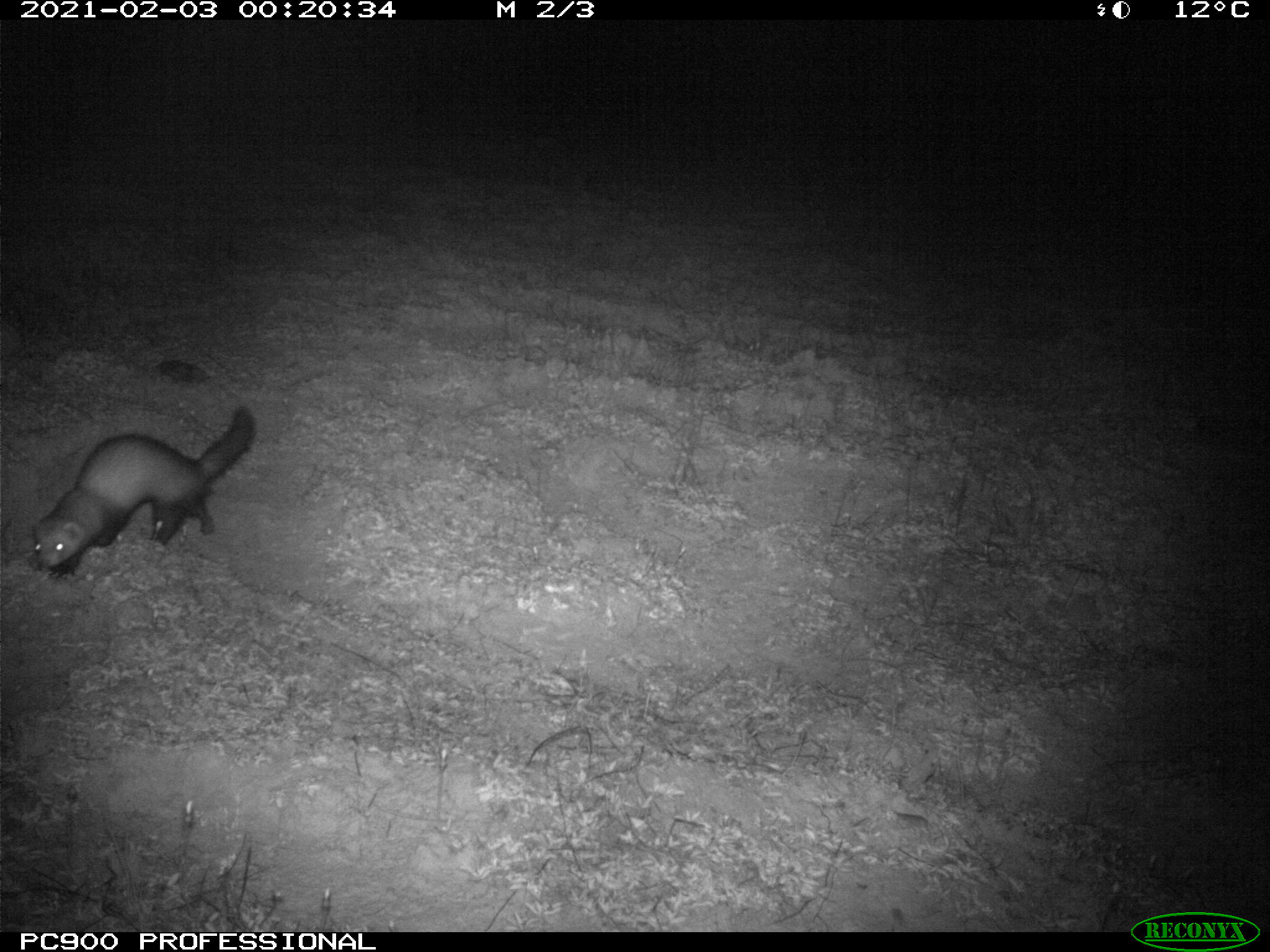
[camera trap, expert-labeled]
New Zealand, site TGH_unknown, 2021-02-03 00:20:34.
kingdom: Animalia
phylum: Chordata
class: Mammalia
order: Carnivora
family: Mustelidae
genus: Mustela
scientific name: Mustela furo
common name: ferret